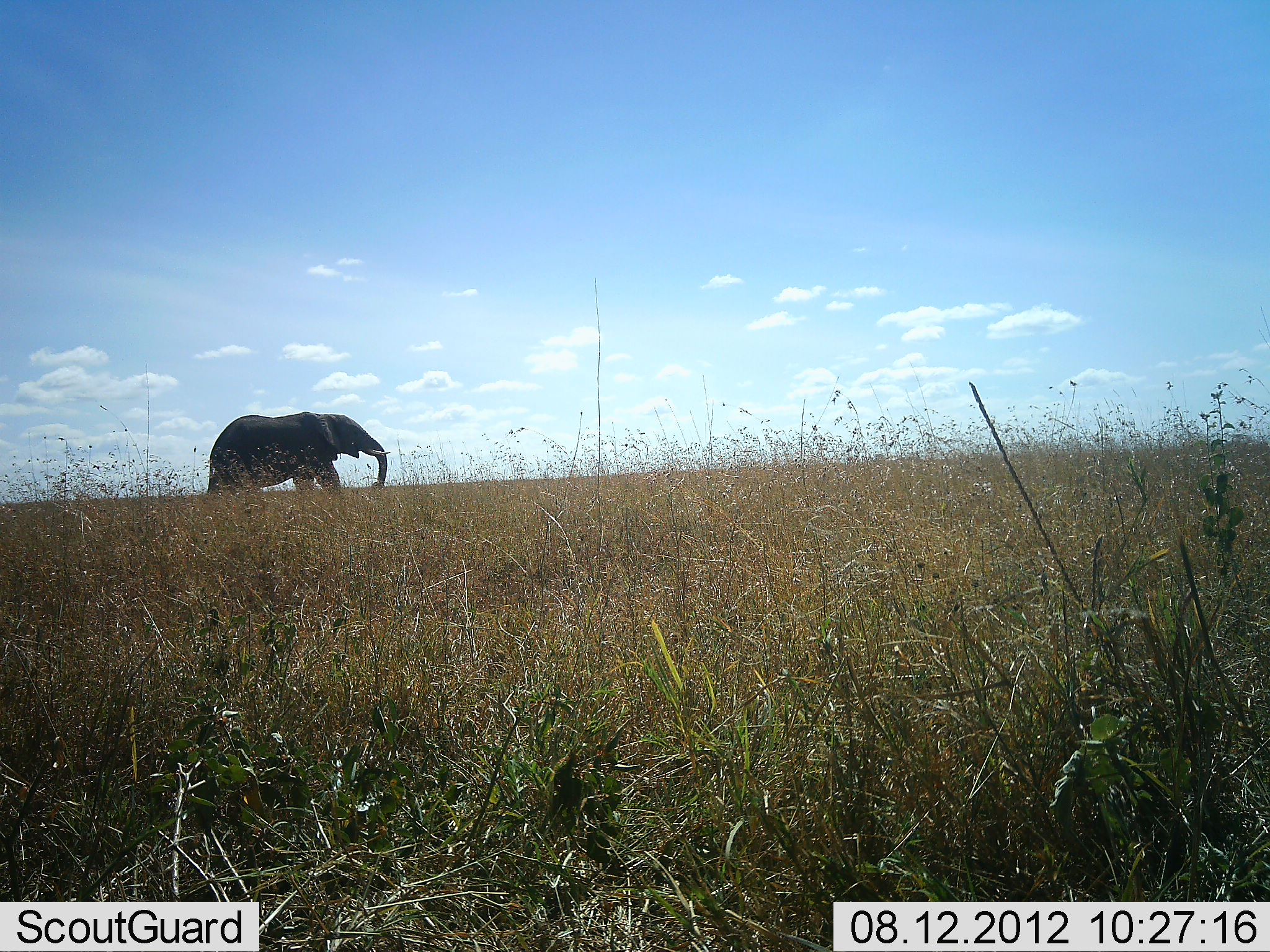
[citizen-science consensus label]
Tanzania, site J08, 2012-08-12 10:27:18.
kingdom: Animalia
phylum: Chordata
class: Mammalia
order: Proboscidea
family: Elephantidae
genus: Loxodonta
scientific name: Loxodonta africana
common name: african bush elephant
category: elephant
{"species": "elephant (african bush elephant) (Loxodonta africana)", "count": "1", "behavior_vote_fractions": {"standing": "10%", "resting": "0%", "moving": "90%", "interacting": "0%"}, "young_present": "0%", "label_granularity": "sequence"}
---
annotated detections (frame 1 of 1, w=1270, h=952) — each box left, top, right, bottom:
animal: 205, 412, 391, 503